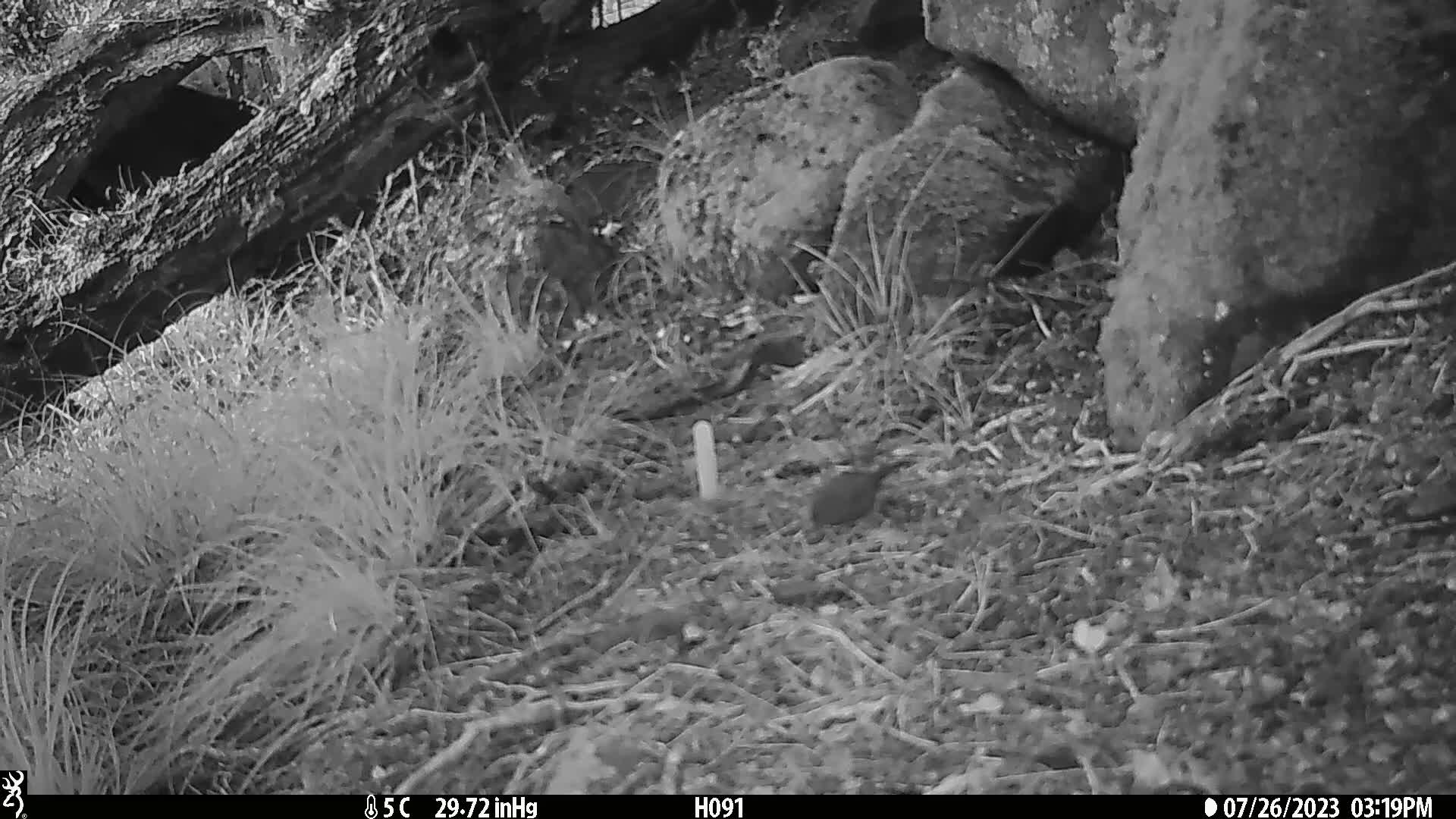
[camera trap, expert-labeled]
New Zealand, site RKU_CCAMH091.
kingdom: Animalia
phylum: Chordata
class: Aves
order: Passeriformes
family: Prunellidae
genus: Prunella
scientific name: Prunella modularis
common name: dunnock